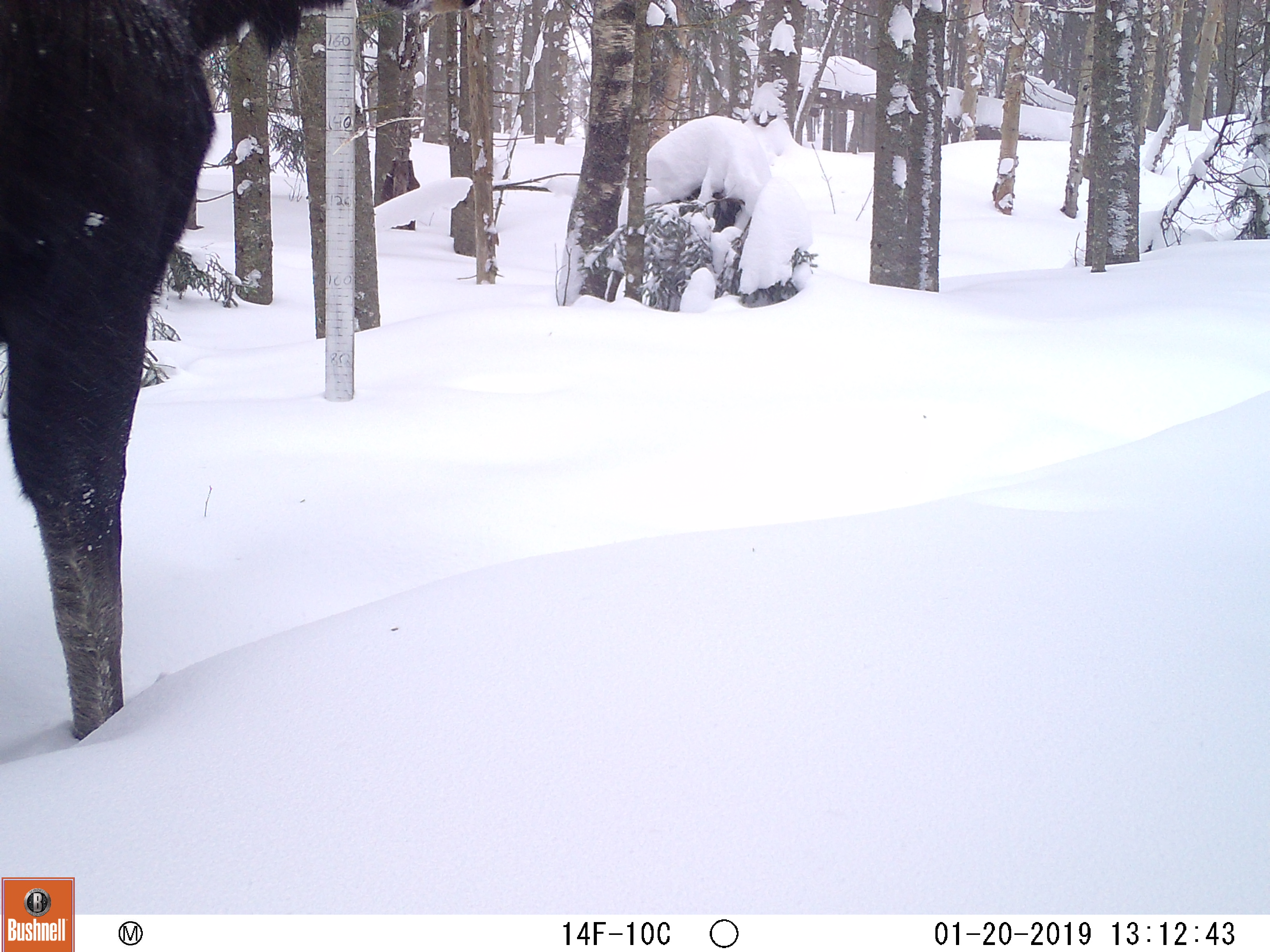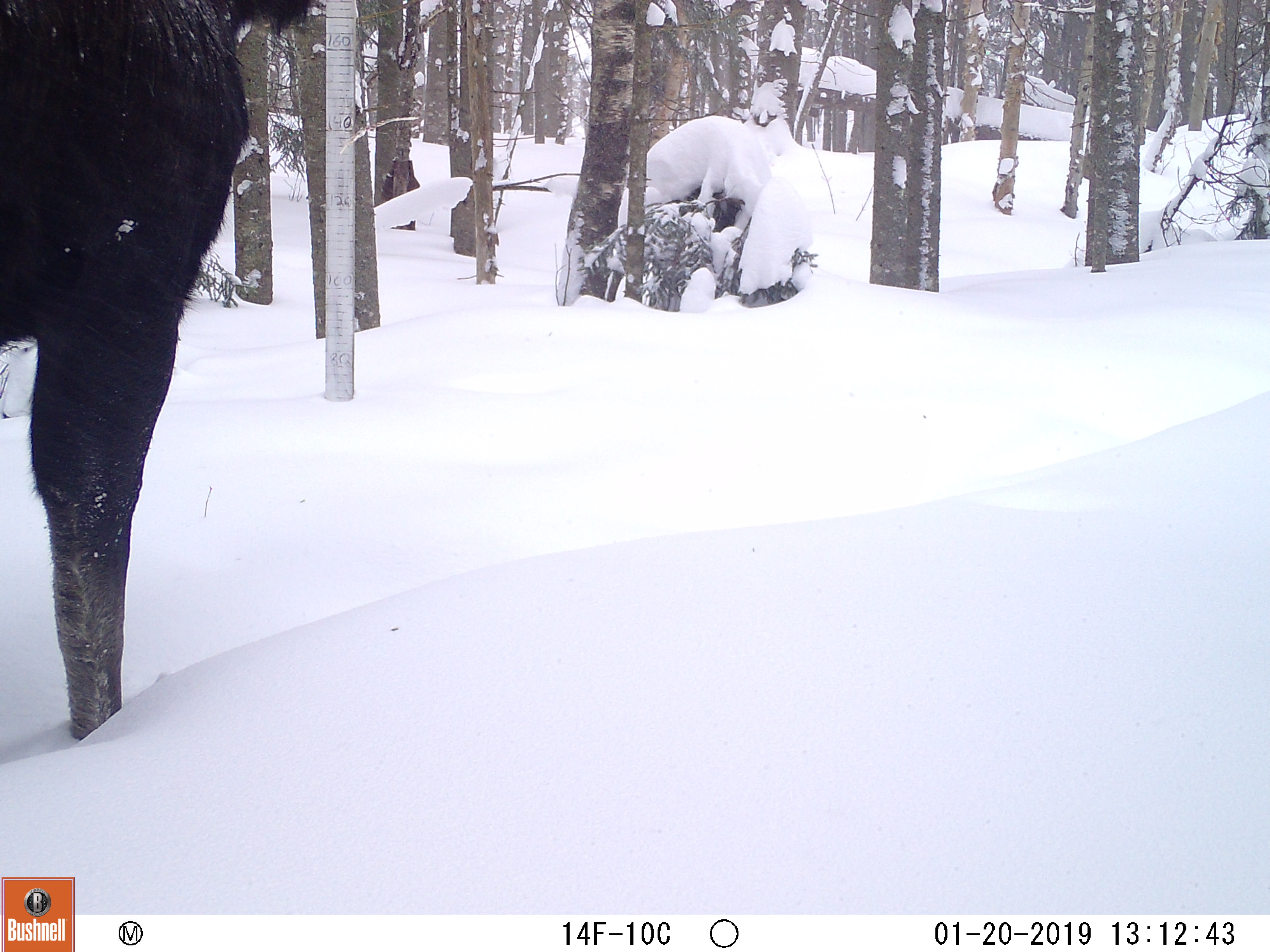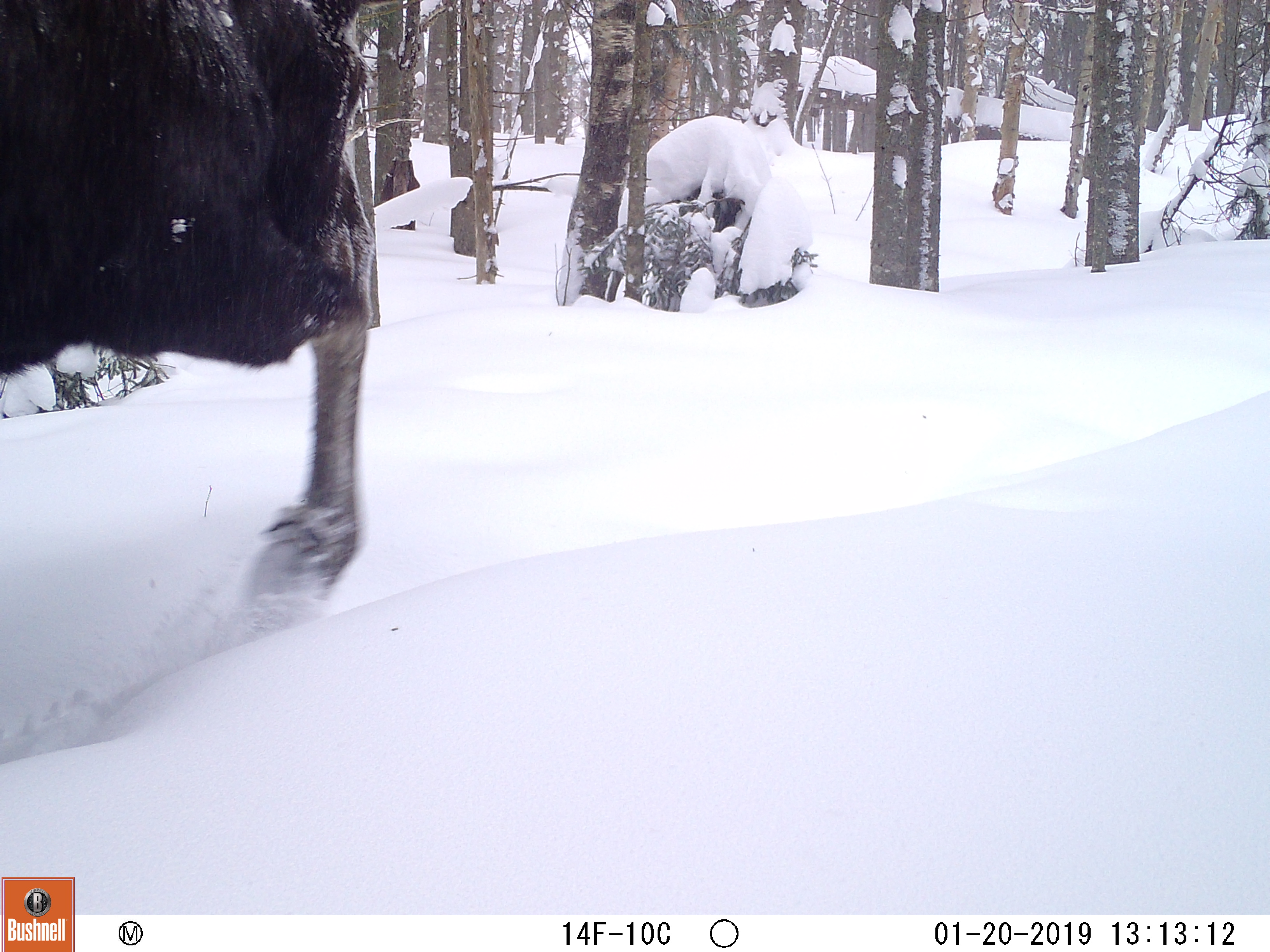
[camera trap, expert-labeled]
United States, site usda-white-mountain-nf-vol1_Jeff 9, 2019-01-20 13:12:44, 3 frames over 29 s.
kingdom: Animalia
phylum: Chordata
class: Mammalia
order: Artiodactyla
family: Cervidae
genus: Alces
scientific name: Alces alces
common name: moose